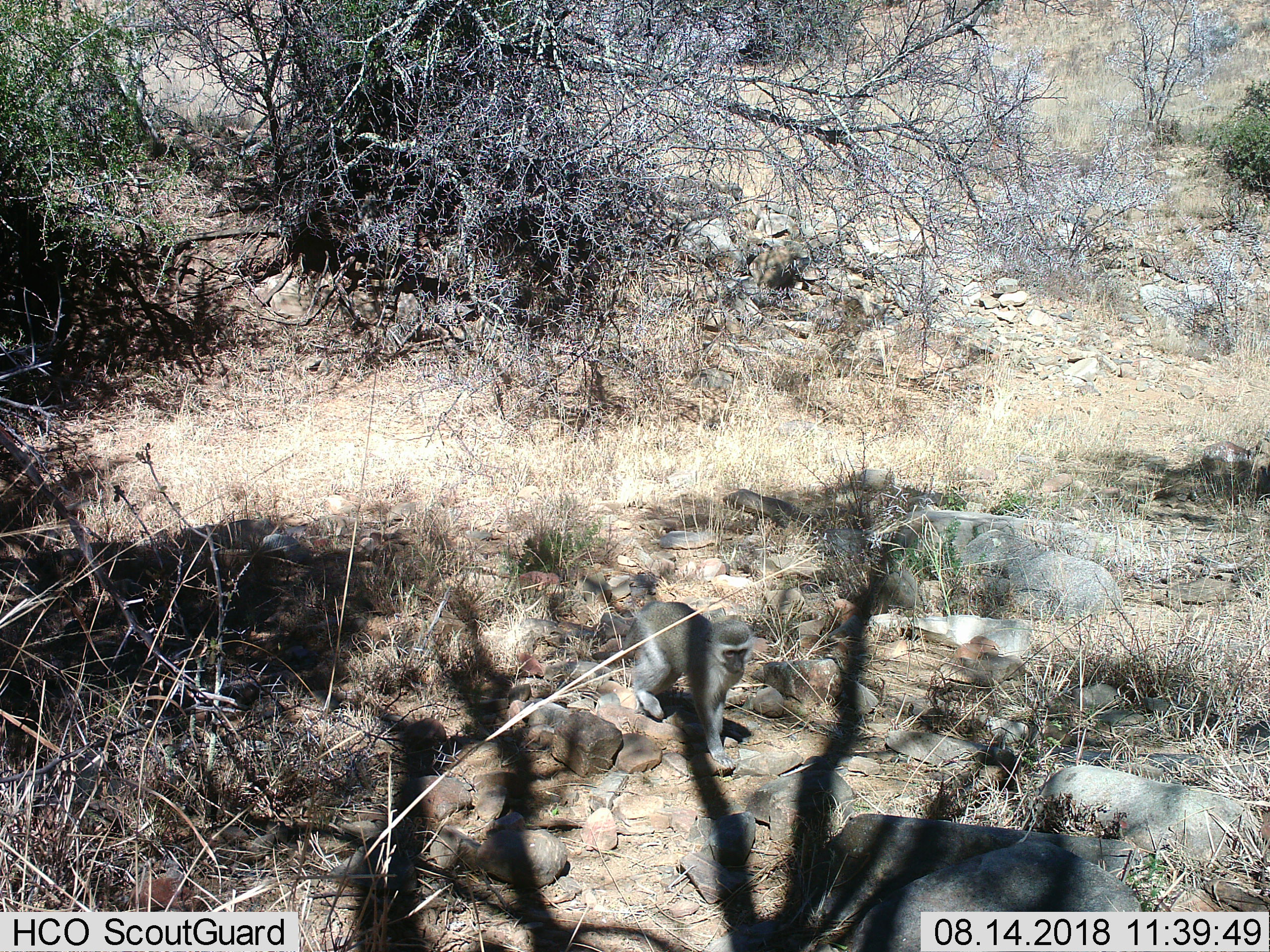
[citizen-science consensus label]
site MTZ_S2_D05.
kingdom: Animalia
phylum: Chordata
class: Mammalia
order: Primates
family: Cercopithecidae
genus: Chlorocebus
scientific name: Chlorocebus pygerythrus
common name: vervet monkey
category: monkeyvervet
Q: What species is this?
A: Monkeyvervet (vervet monkey) (Chlorocebus pygerythrus).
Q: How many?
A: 1.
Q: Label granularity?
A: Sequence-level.